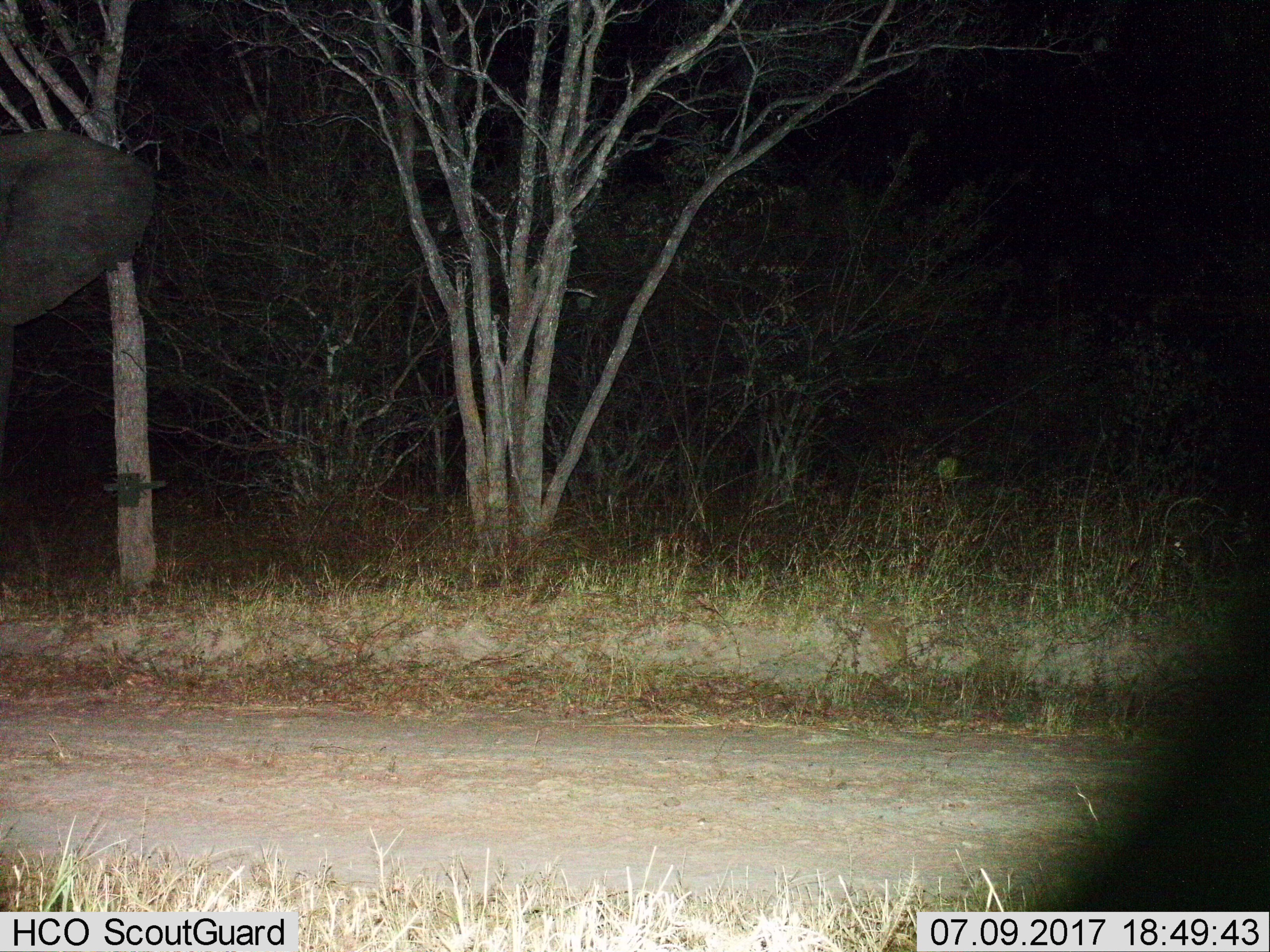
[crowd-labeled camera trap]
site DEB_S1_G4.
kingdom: Animalia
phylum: Chordata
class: Mammalia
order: Proboscidea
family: Elephantidae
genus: Loxodonta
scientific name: Loxodonta africana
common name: african bush elephant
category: elephant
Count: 1.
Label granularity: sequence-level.